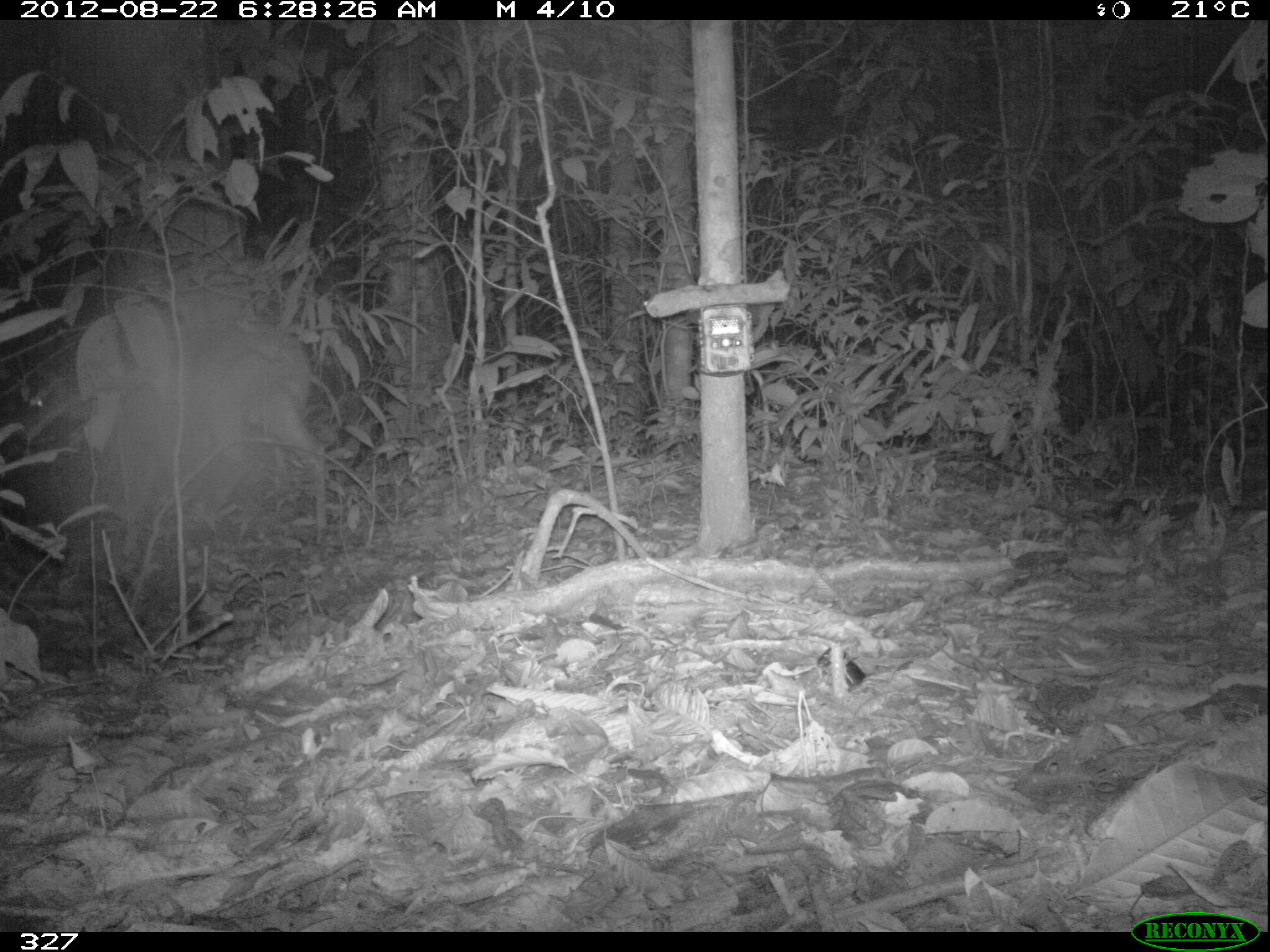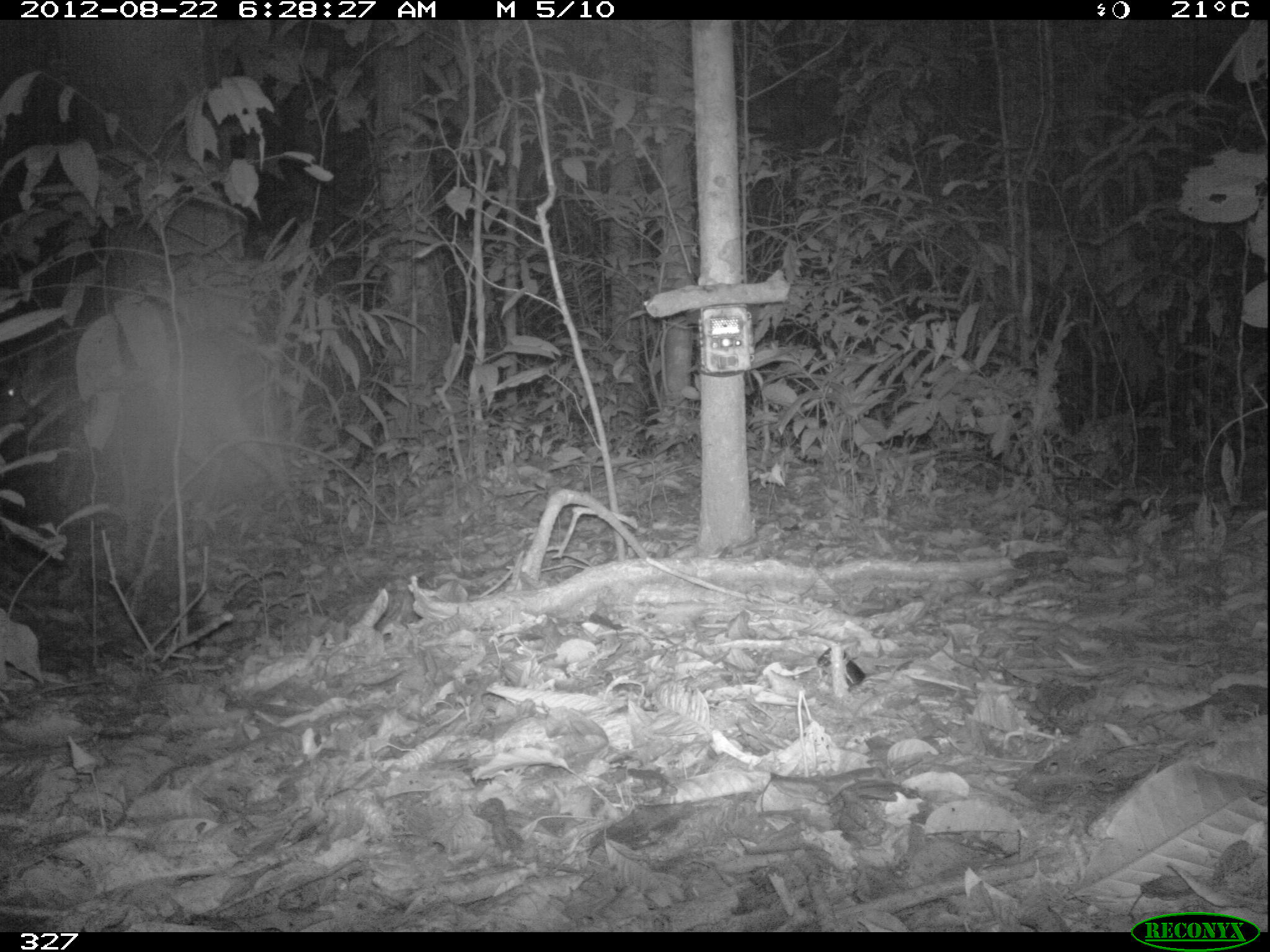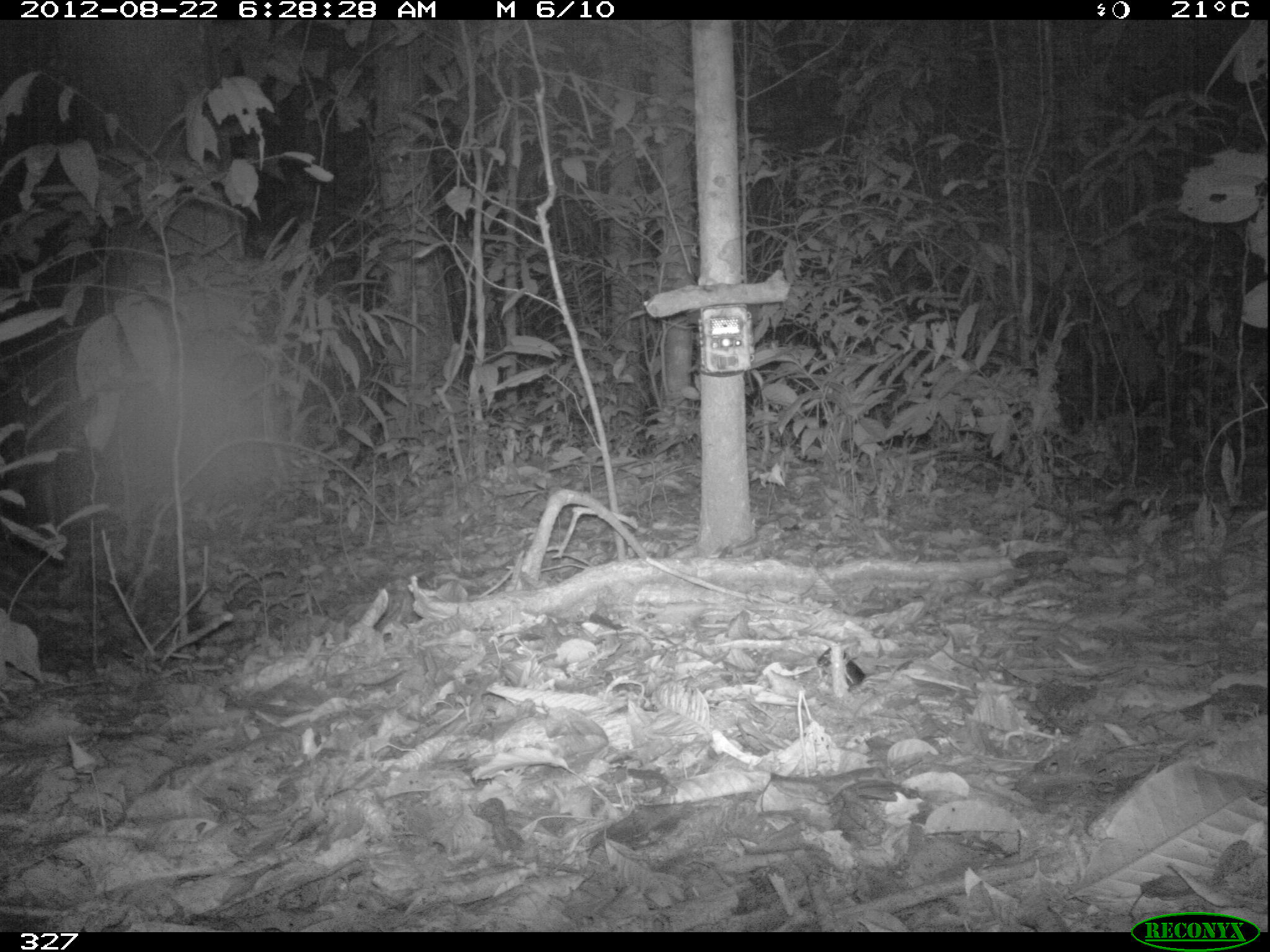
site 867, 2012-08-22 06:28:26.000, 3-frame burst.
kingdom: Animalia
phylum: Chordata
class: Mammalia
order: Artiodactyla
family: Cervidae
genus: Mazama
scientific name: Mazama americana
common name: red brocket